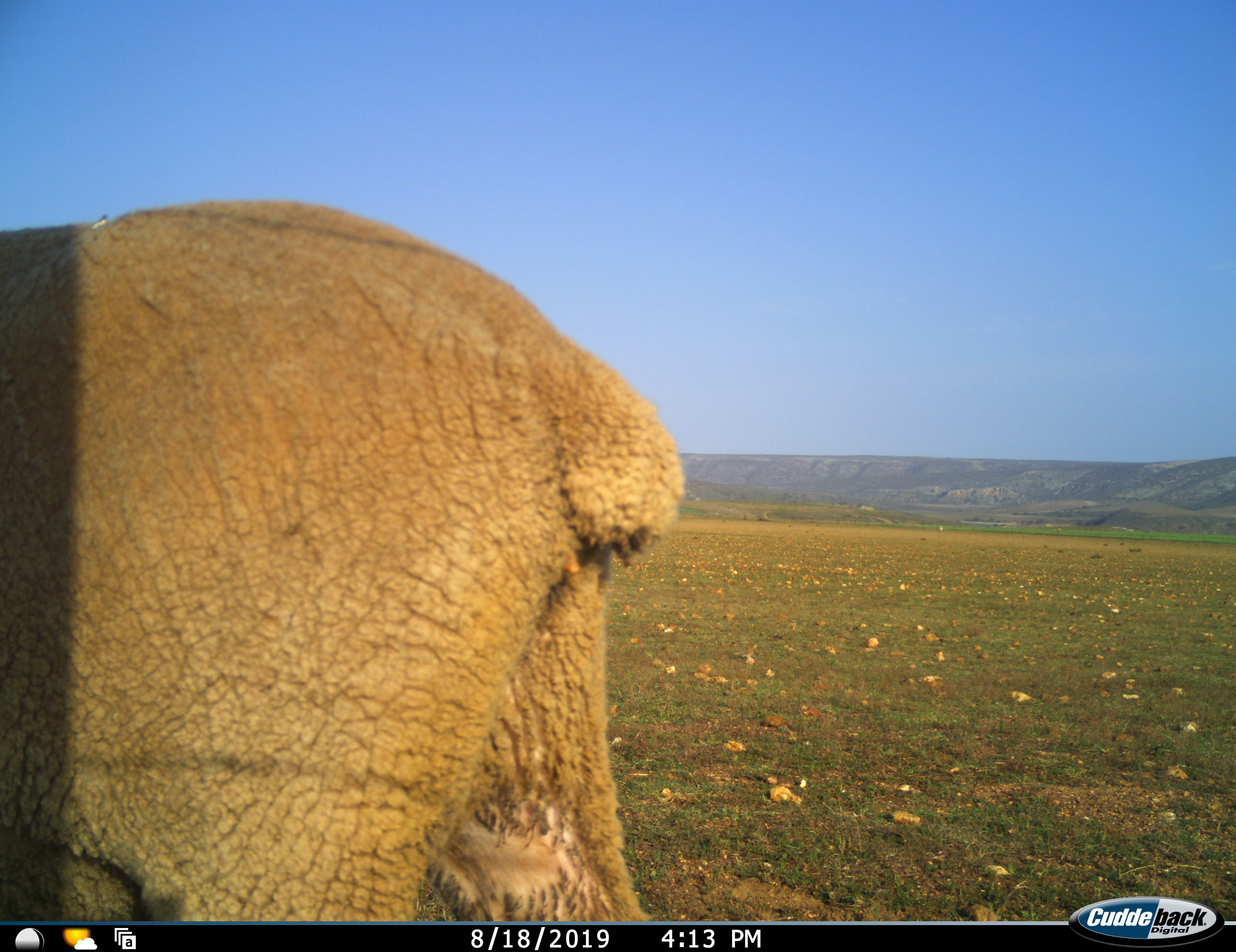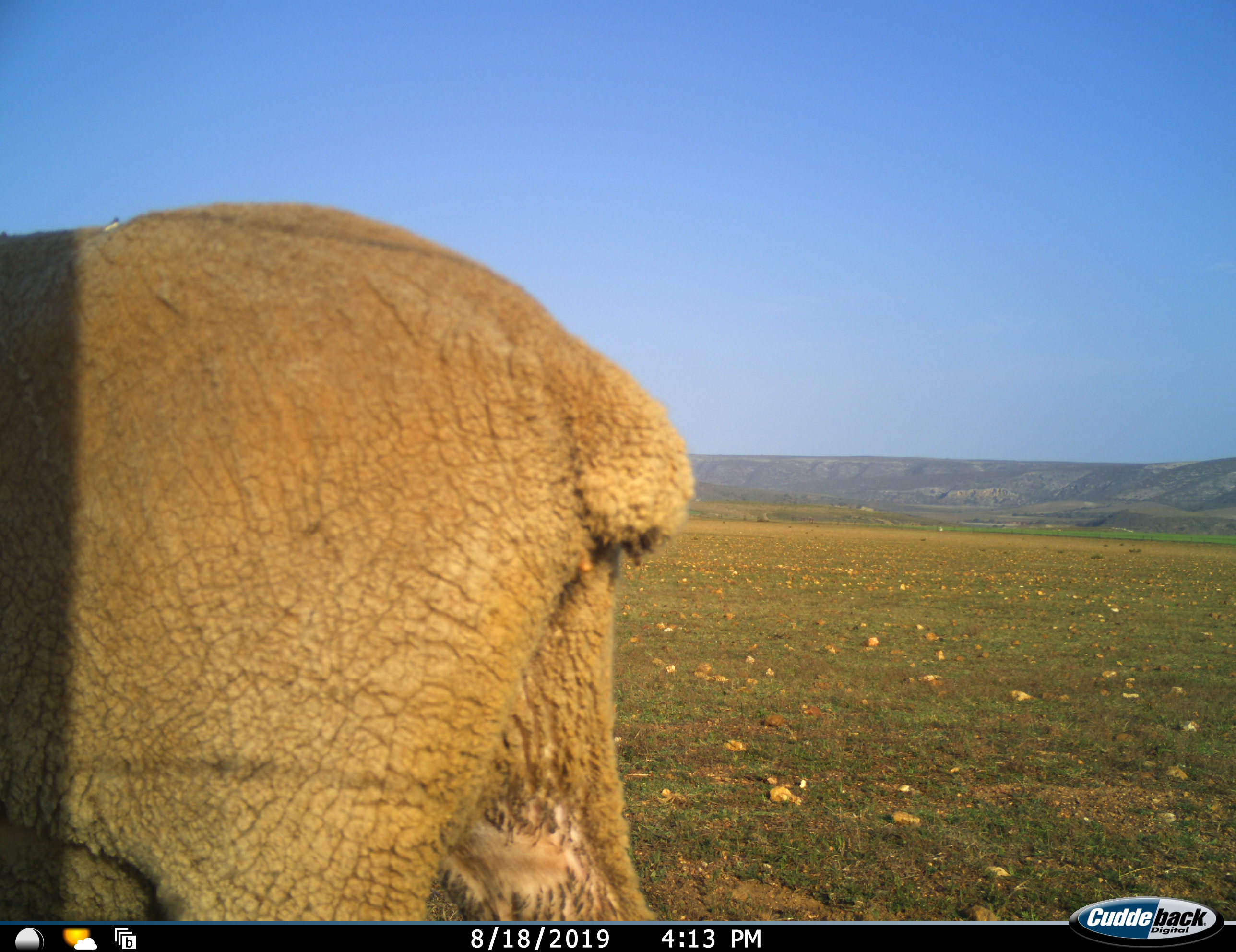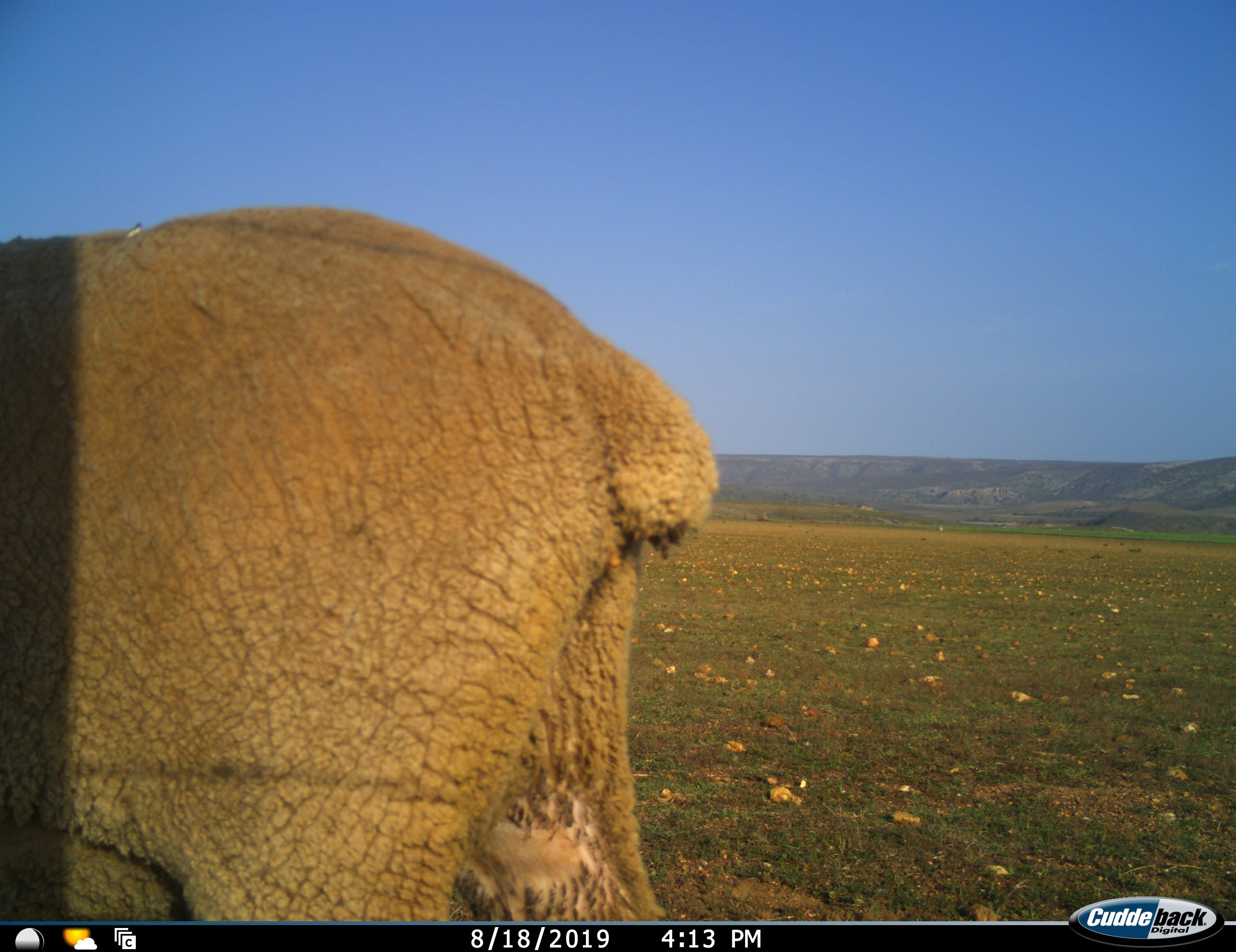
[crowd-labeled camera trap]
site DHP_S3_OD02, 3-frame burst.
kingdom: Animalia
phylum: Chordata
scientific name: Vertebrata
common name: domestic animal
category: domesticanimal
Domesticanimal (domestic animal) (Vertebrata), count 1. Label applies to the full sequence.